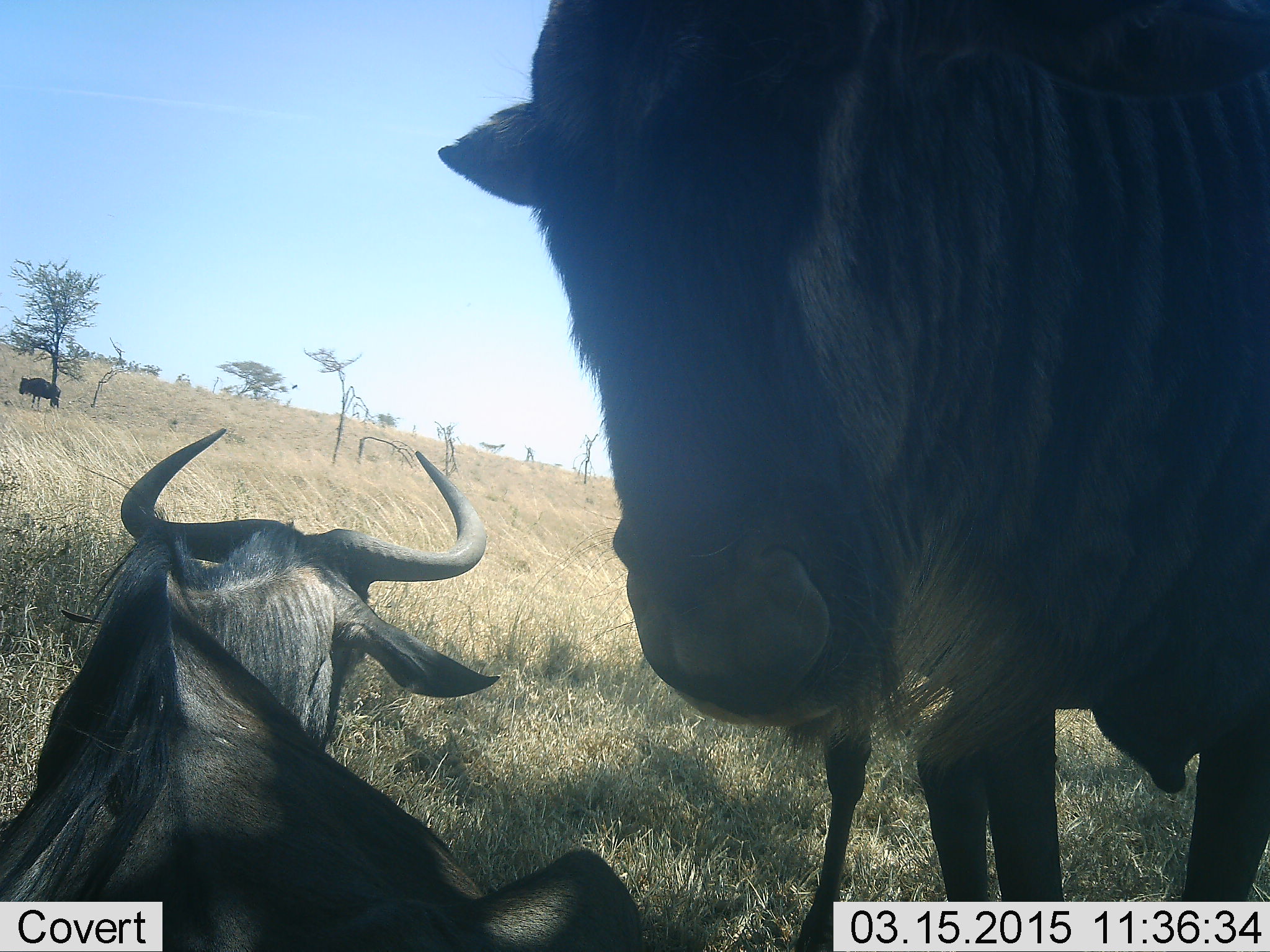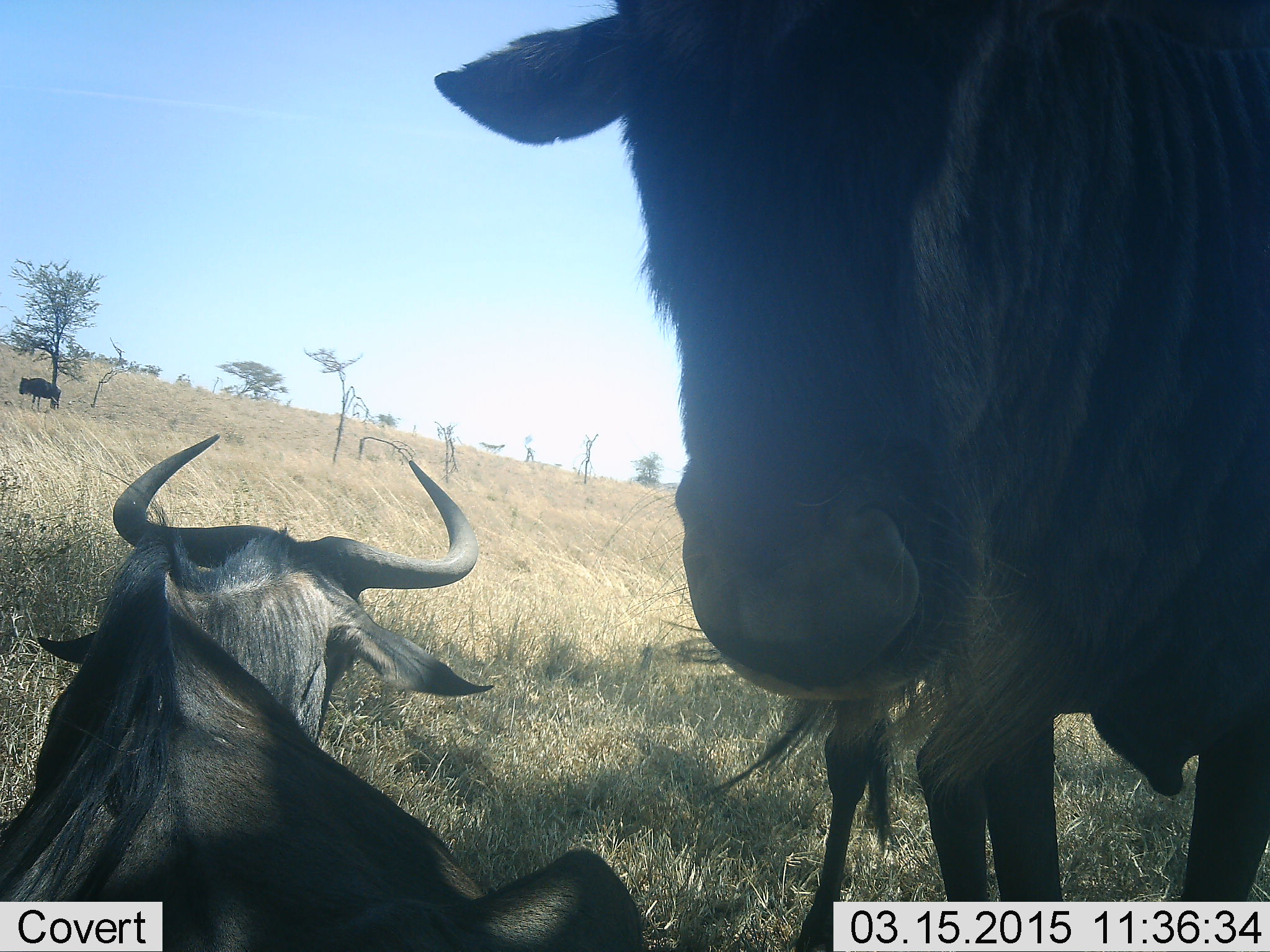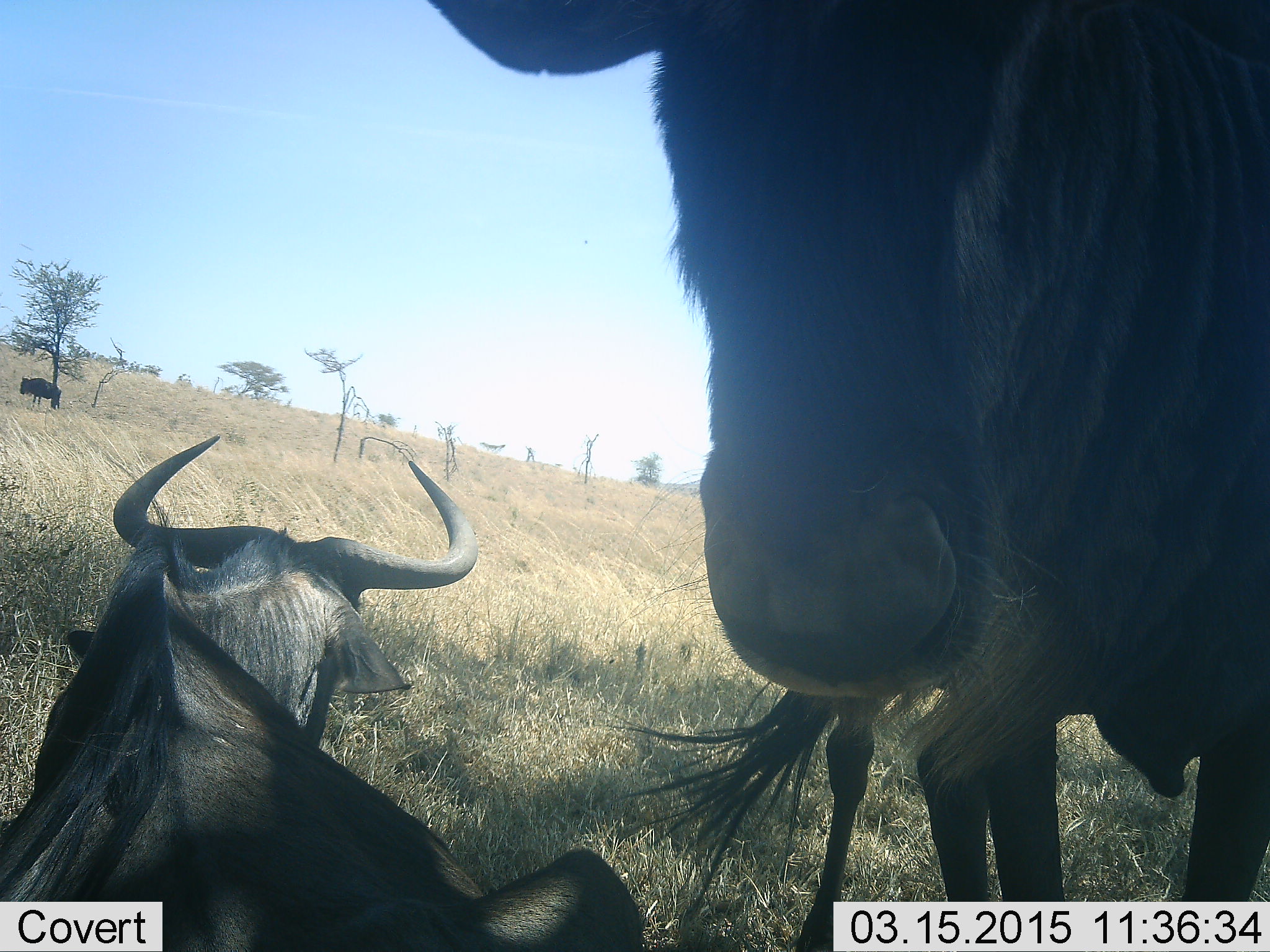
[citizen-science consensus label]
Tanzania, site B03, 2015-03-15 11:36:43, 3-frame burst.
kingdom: Animalia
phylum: Chordata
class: Mammalia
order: Artiodactyla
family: Bovidae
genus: Connochaetes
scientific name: Connochaetes taurinus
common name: blue wildebeest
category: wildebeest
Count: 4.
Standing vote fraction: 70%.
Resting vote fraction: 100%.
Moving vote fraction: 0%.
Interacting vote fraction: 0%.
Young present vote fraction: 0%.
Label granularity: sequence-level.